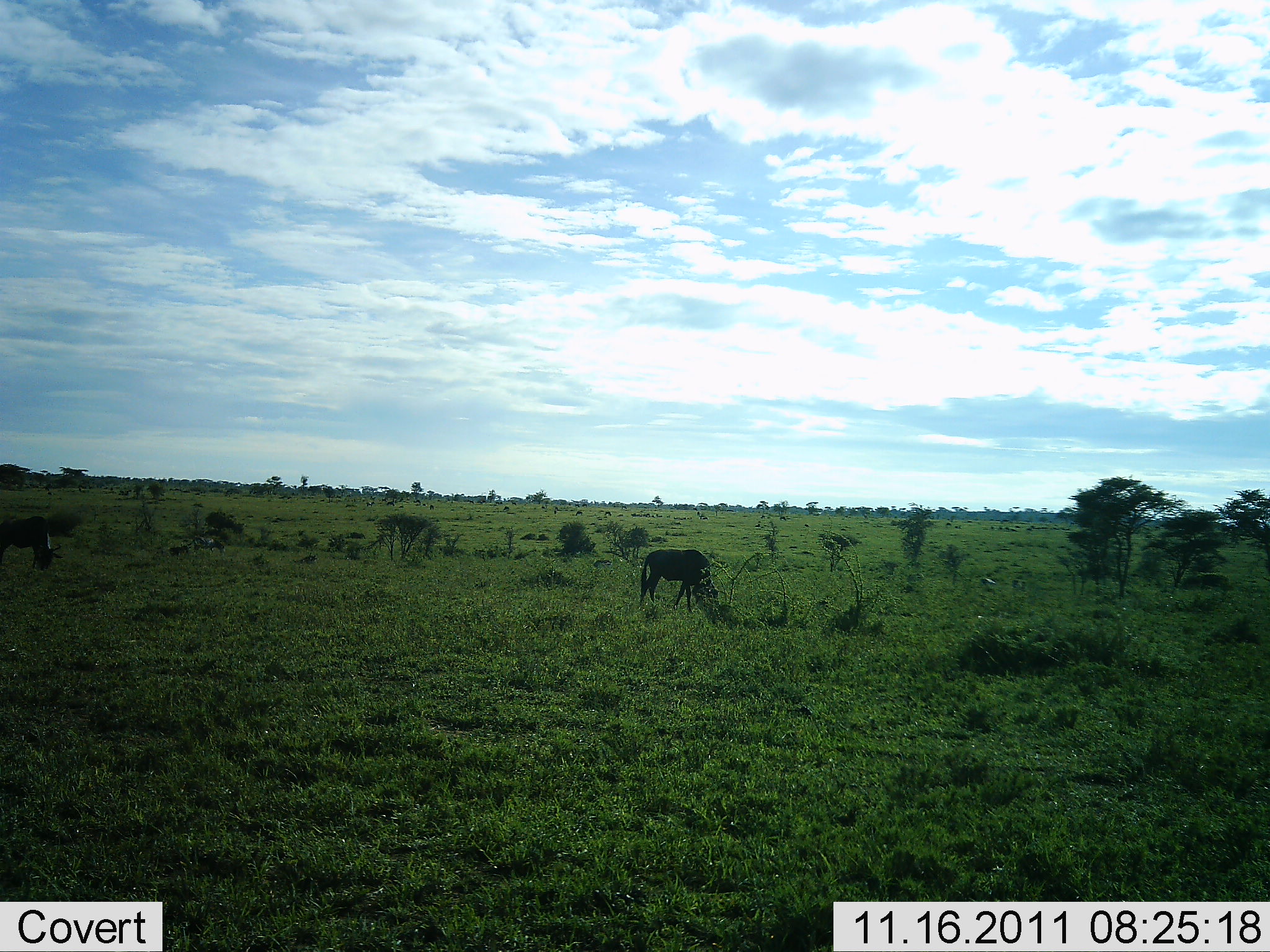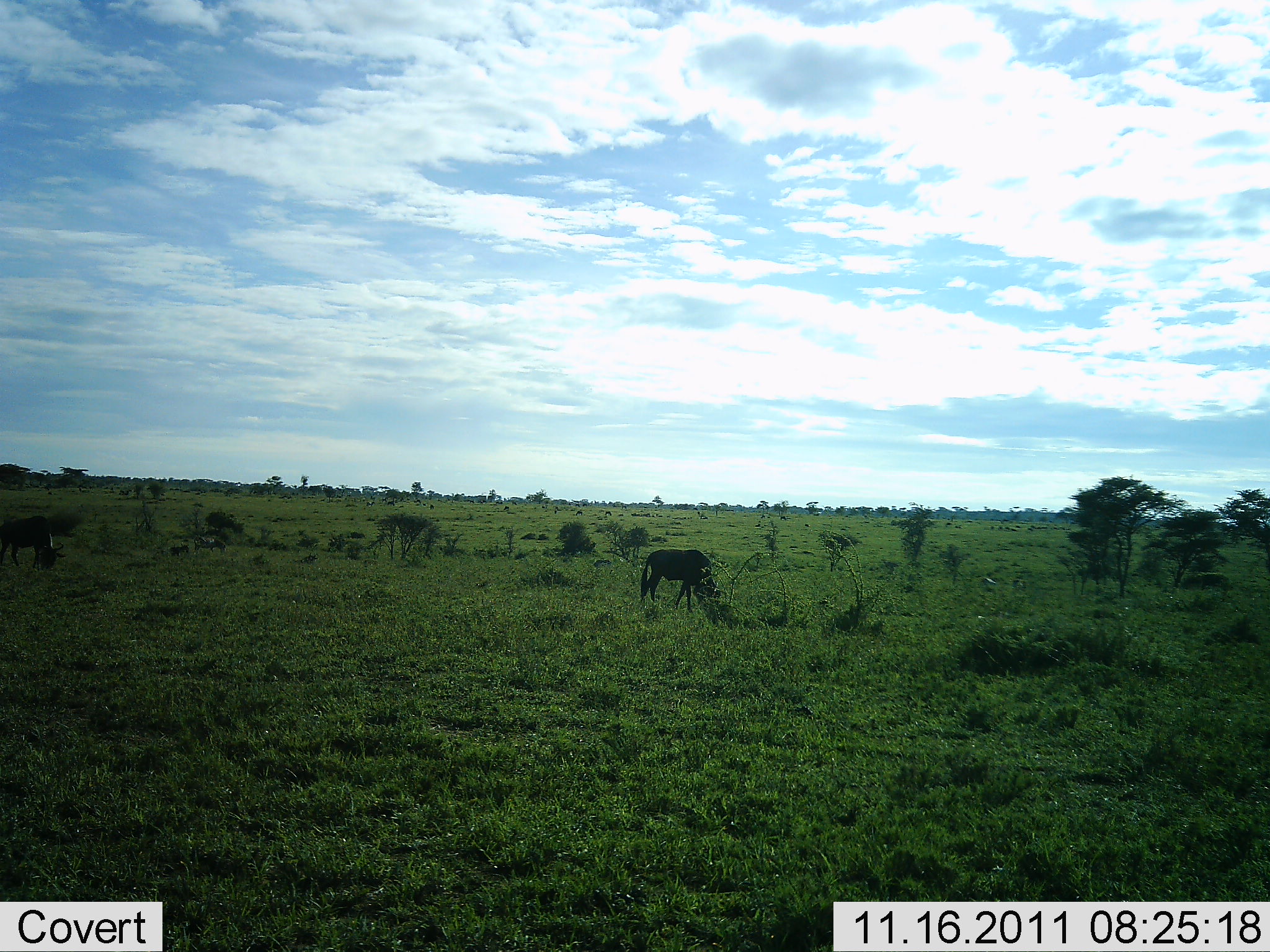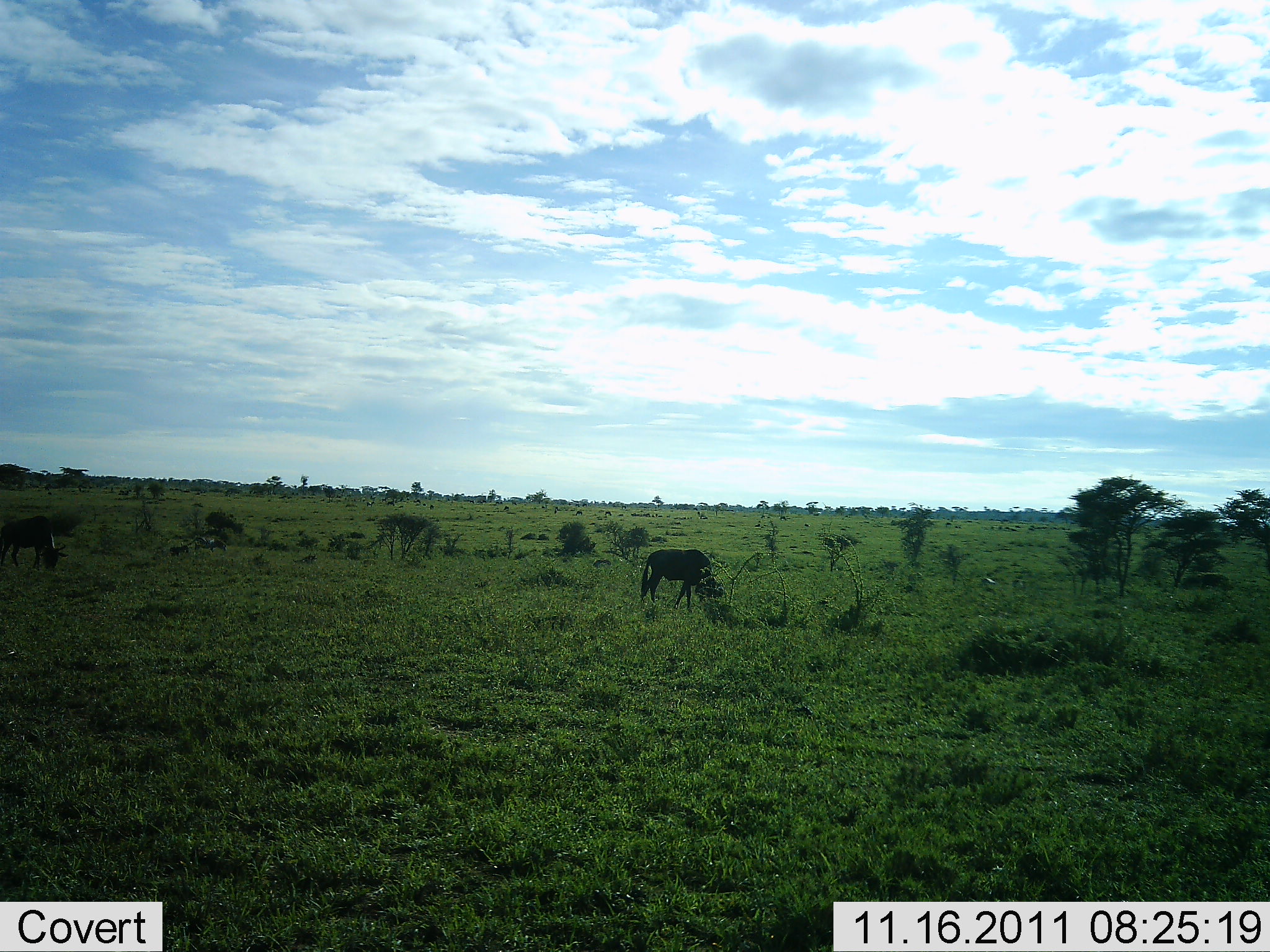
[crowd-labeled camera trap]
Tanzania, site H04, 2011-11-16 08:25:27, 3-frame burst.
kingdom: Animalia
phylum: Chordata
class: Mammalia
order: Artiodactyla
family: Bovidae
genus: Connochaetes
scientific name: Connochaetes taurinus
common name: blue wildebeest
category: wildebeest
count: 2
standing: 15%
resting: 0%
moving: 0%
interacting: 0%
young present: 0%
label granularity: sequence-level